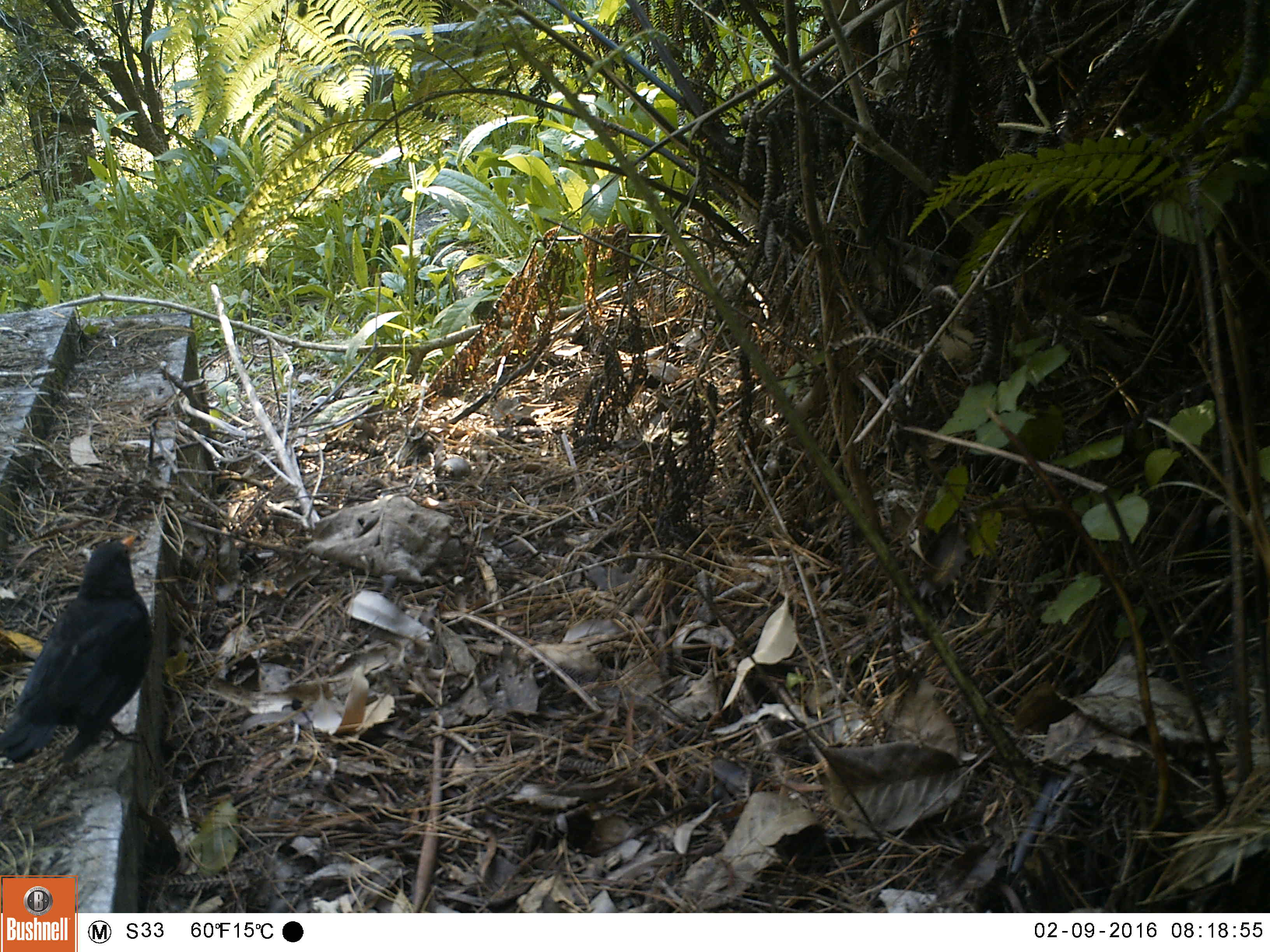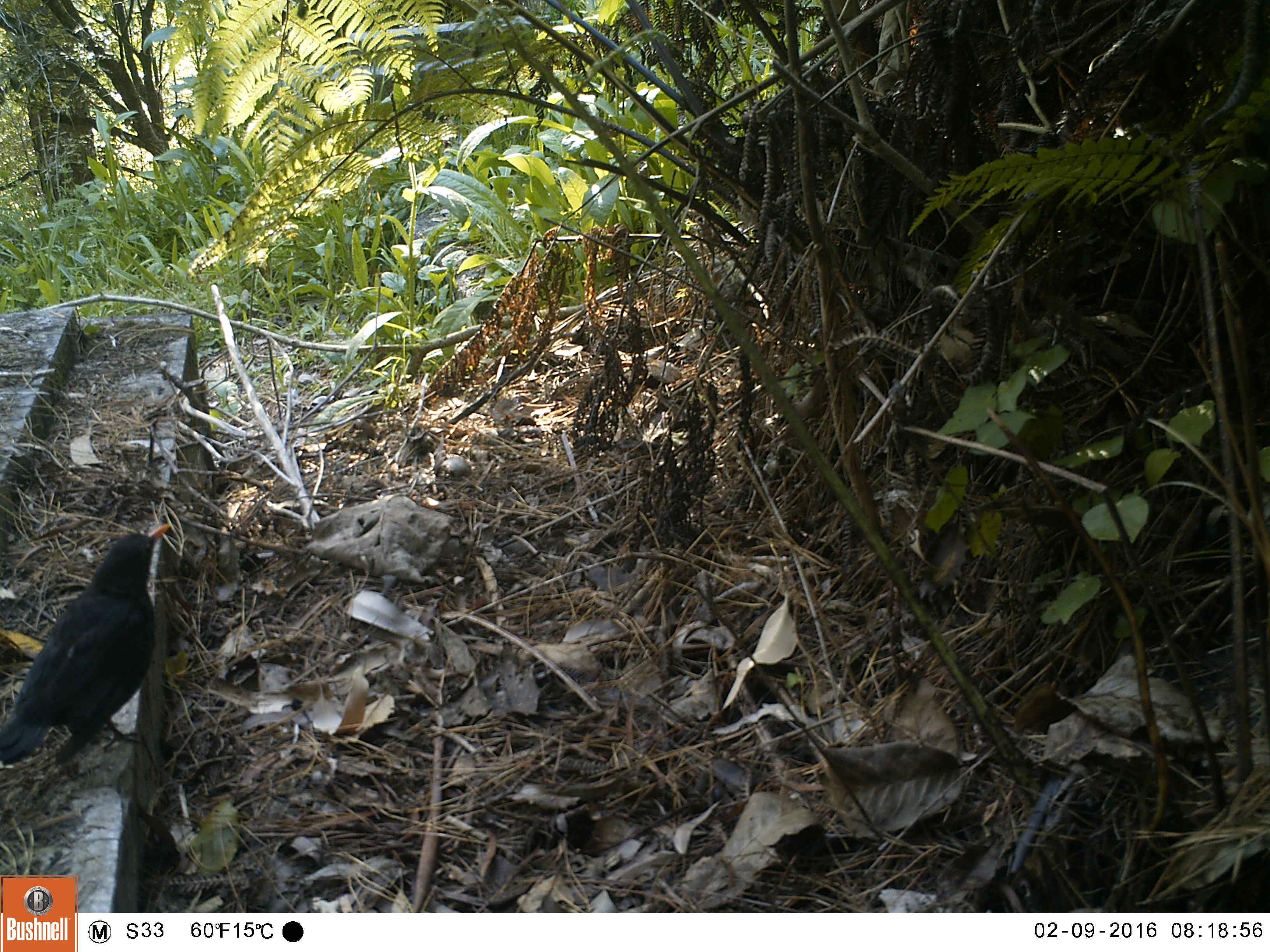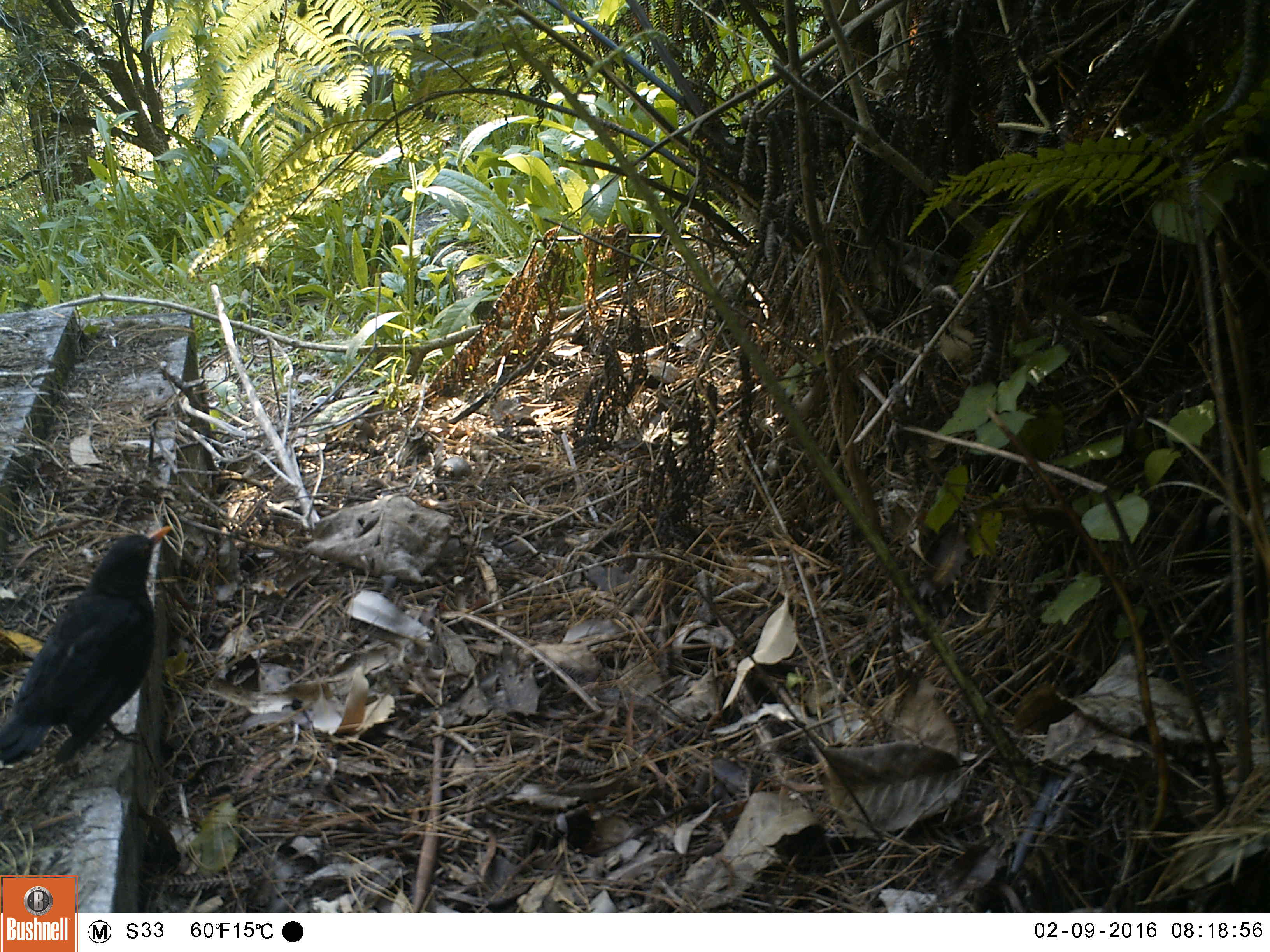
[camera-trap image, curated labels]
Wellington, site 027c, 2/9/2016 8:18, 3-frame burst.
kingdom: Animalia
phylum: Chordata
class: Aves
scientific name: Aves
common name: bird